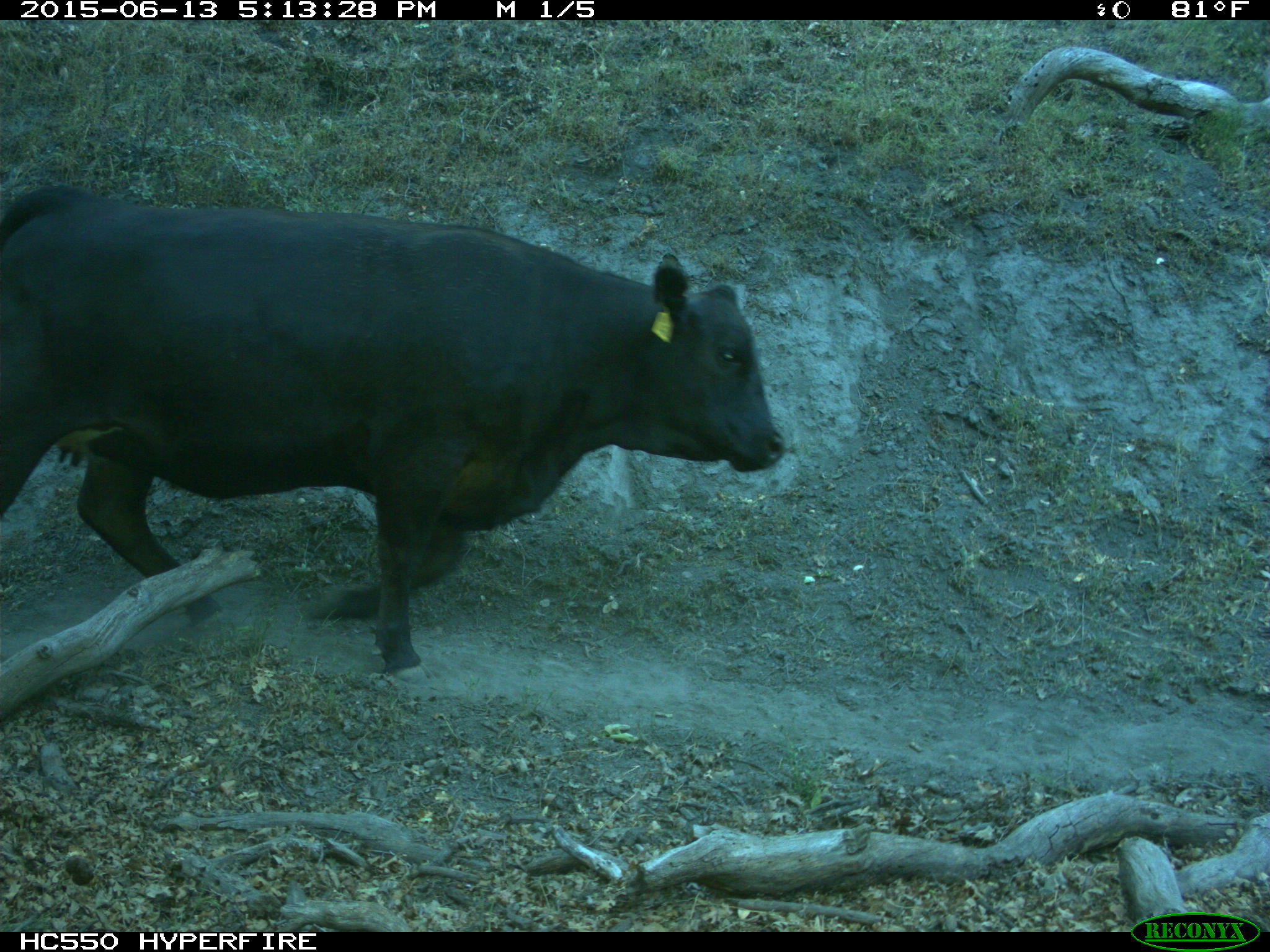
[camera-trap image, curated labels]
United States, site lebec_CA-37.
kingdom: Animalia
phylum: Chordata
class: Mammalia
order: Artiodactyla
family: Bovidae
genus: Bos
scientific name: Bos taurus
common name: domestic cow